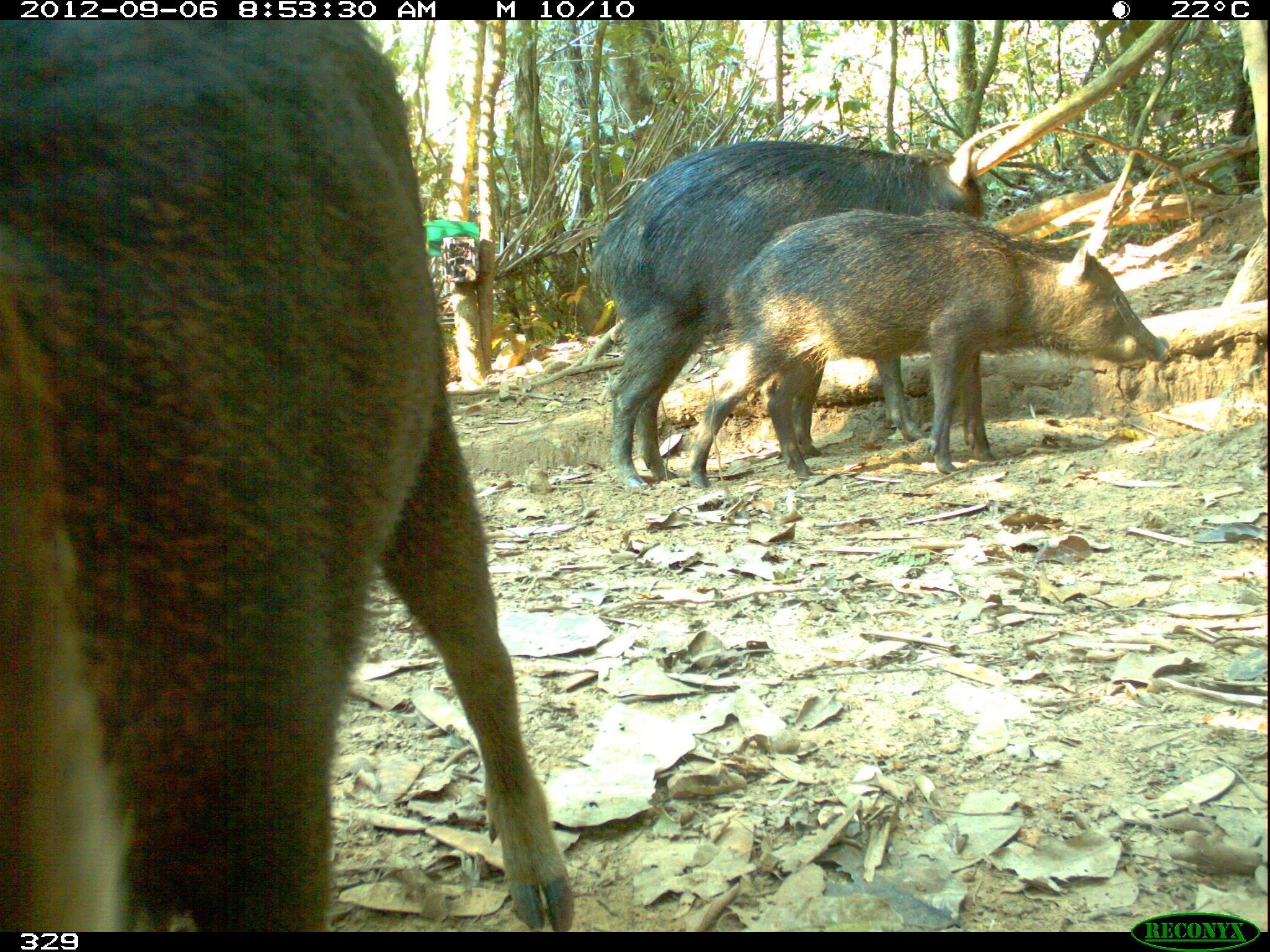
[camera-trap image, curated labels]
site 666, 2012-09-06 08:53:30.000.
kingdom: Animalia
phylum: Chordata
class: Mammalia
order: Artiodactyla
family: Tayassuidae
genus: Tayassu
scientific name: Tayassu pecari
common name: white-lipped peccary